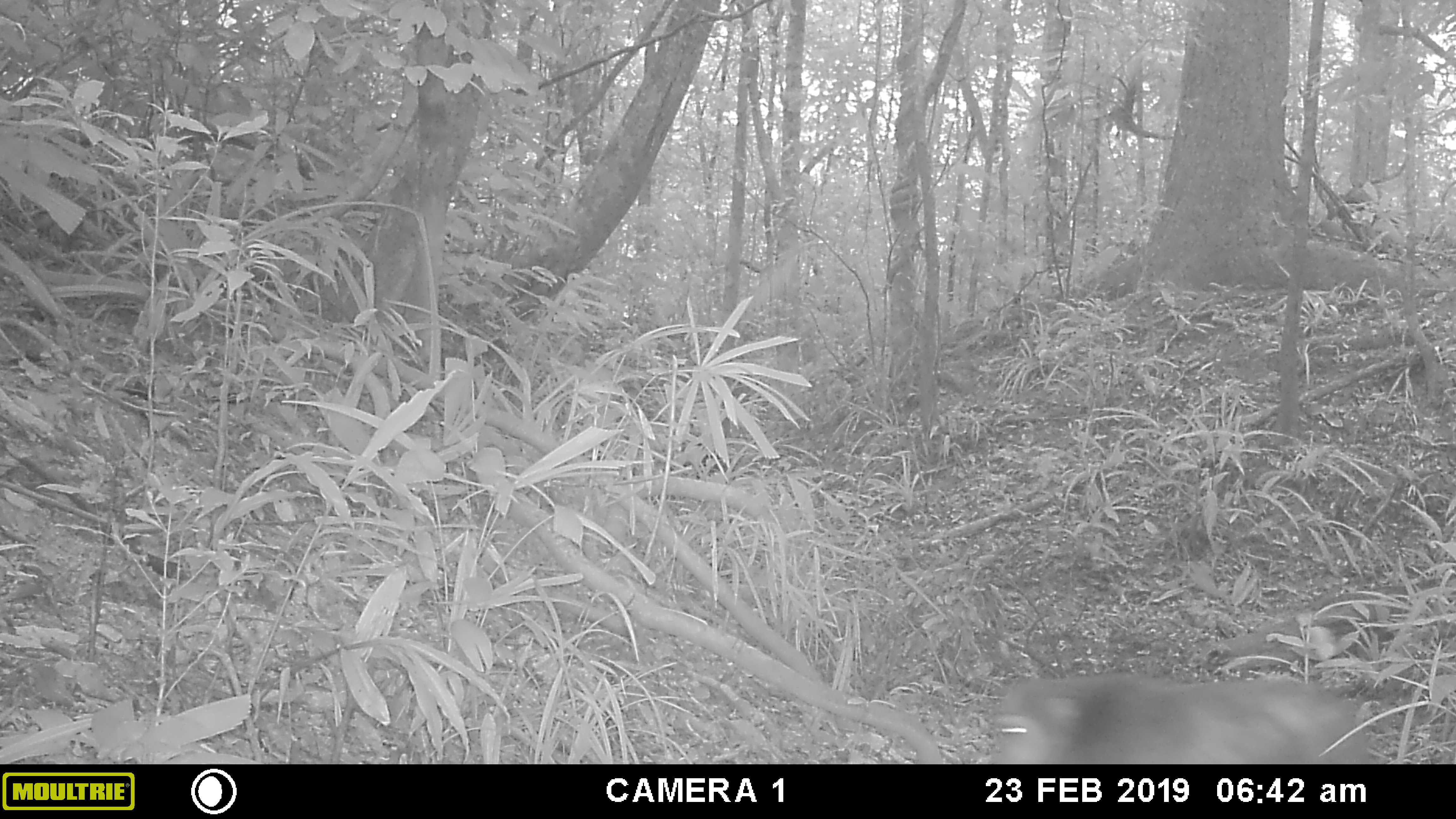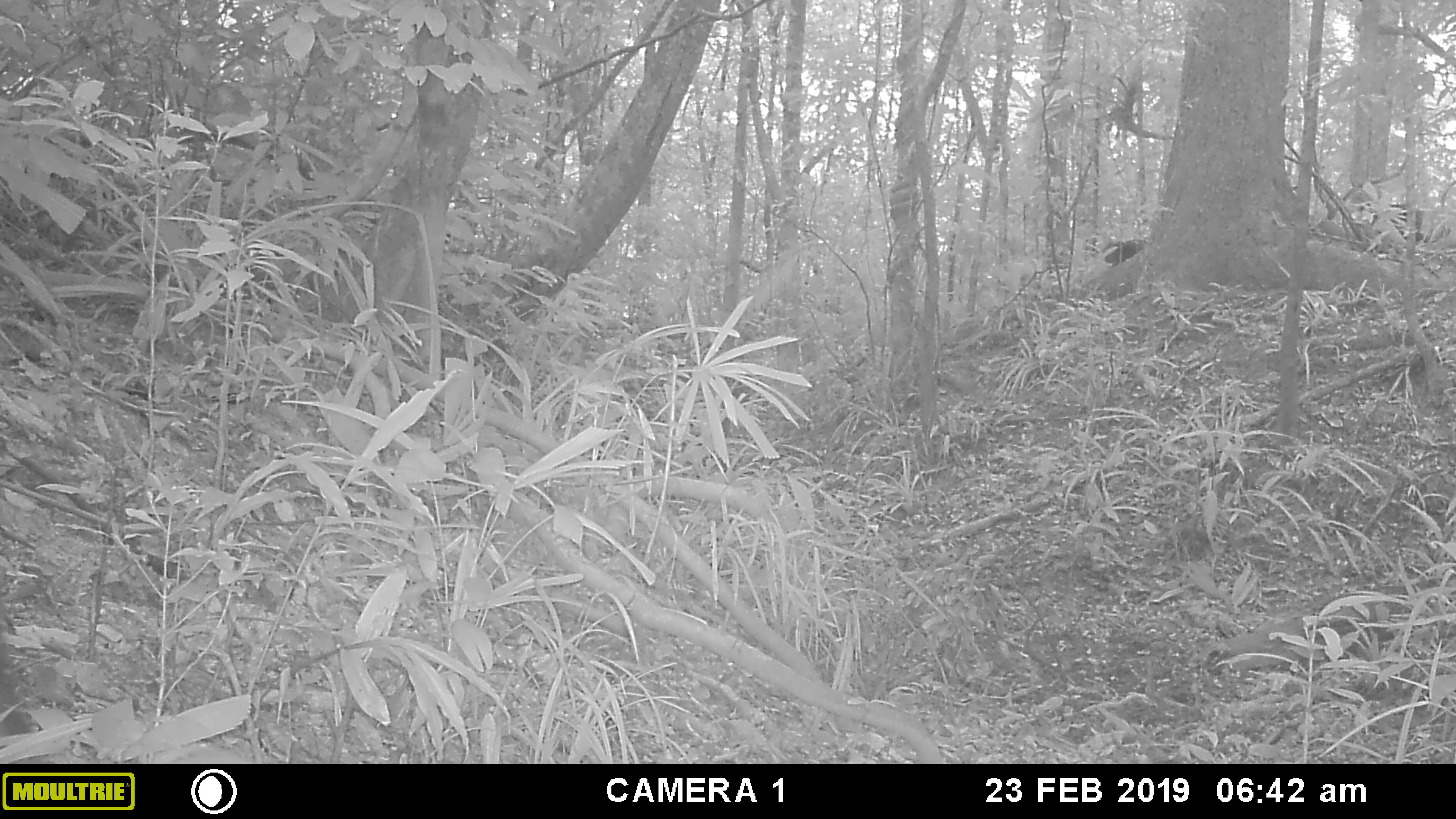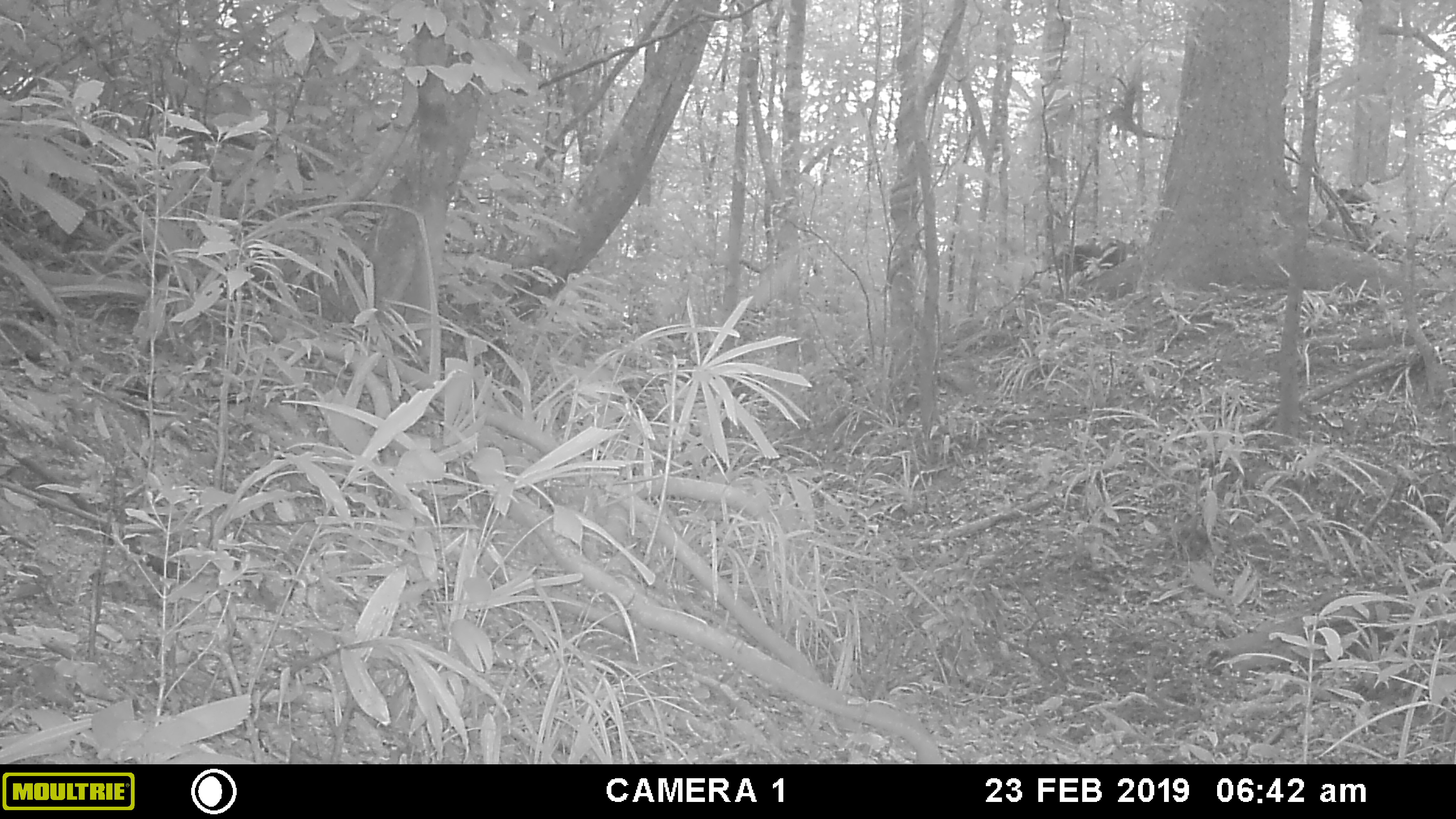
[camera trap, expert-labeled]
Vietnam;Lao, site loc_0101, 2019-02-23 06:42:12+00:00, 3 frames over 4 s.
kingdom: Animalia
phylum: Chordata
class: Mammalia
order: Primates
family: Cercopithecidae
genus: Macaca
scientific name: Macaca nemestrina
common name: pig-tailed macaque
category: pig tailed macaque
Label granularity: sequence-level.